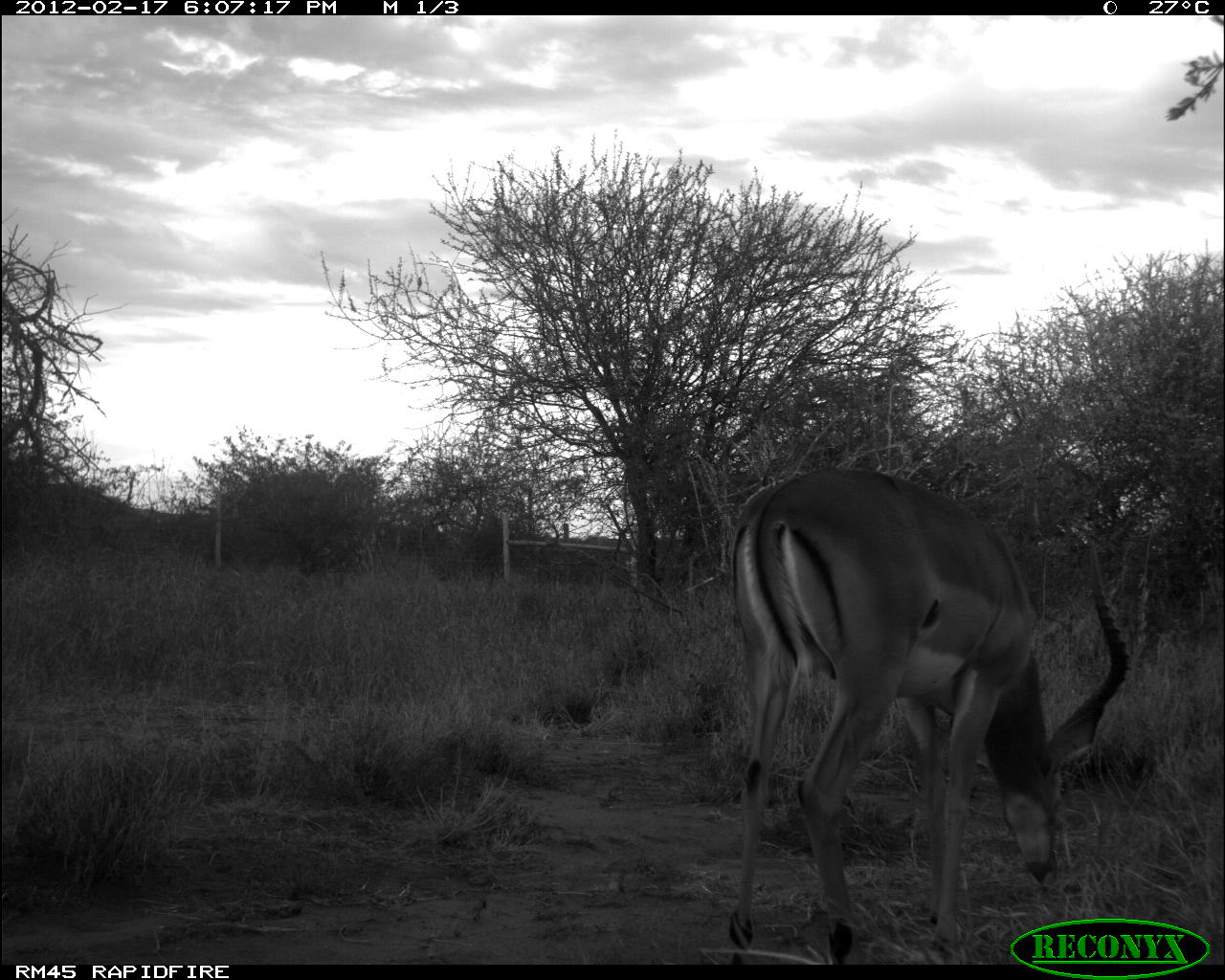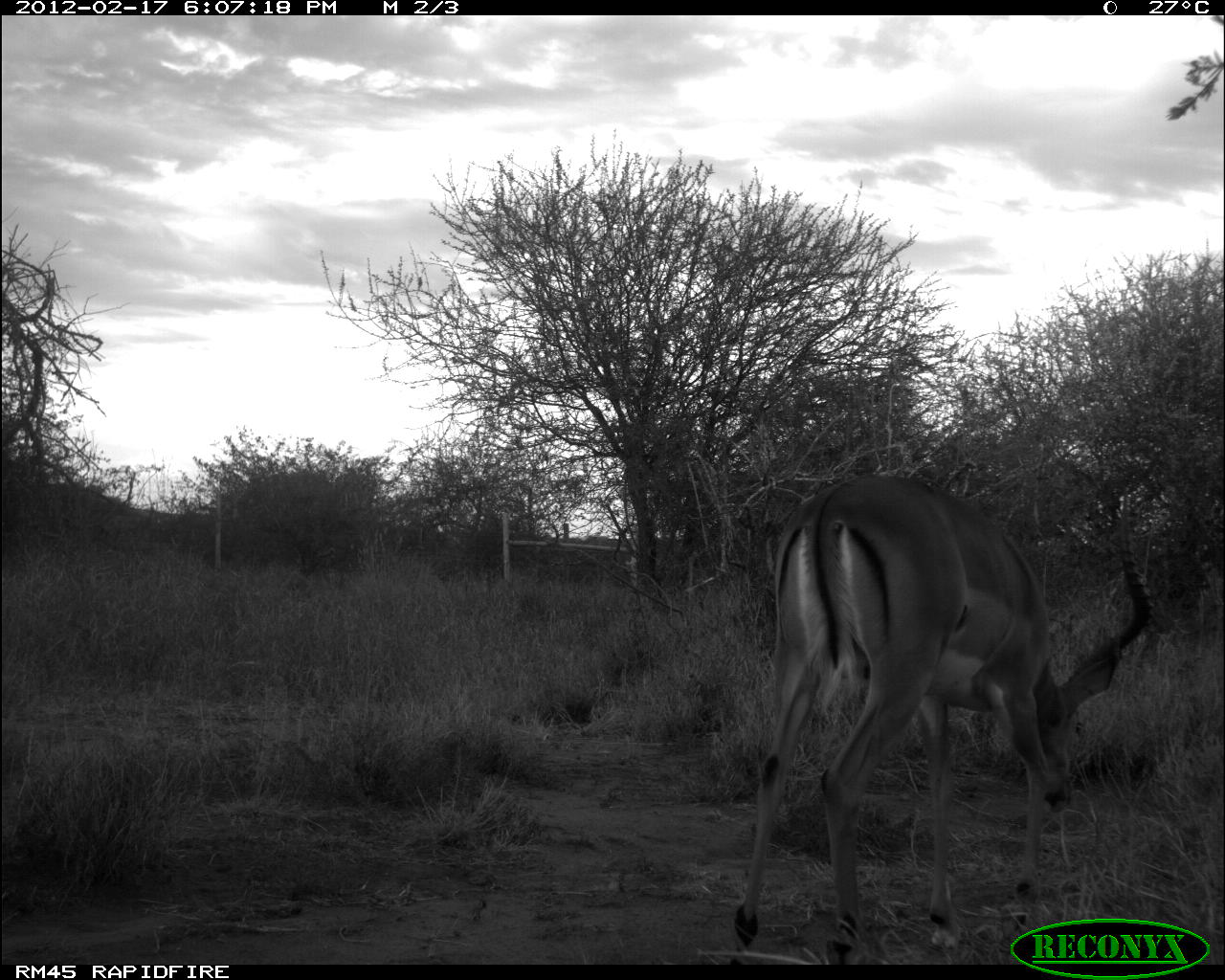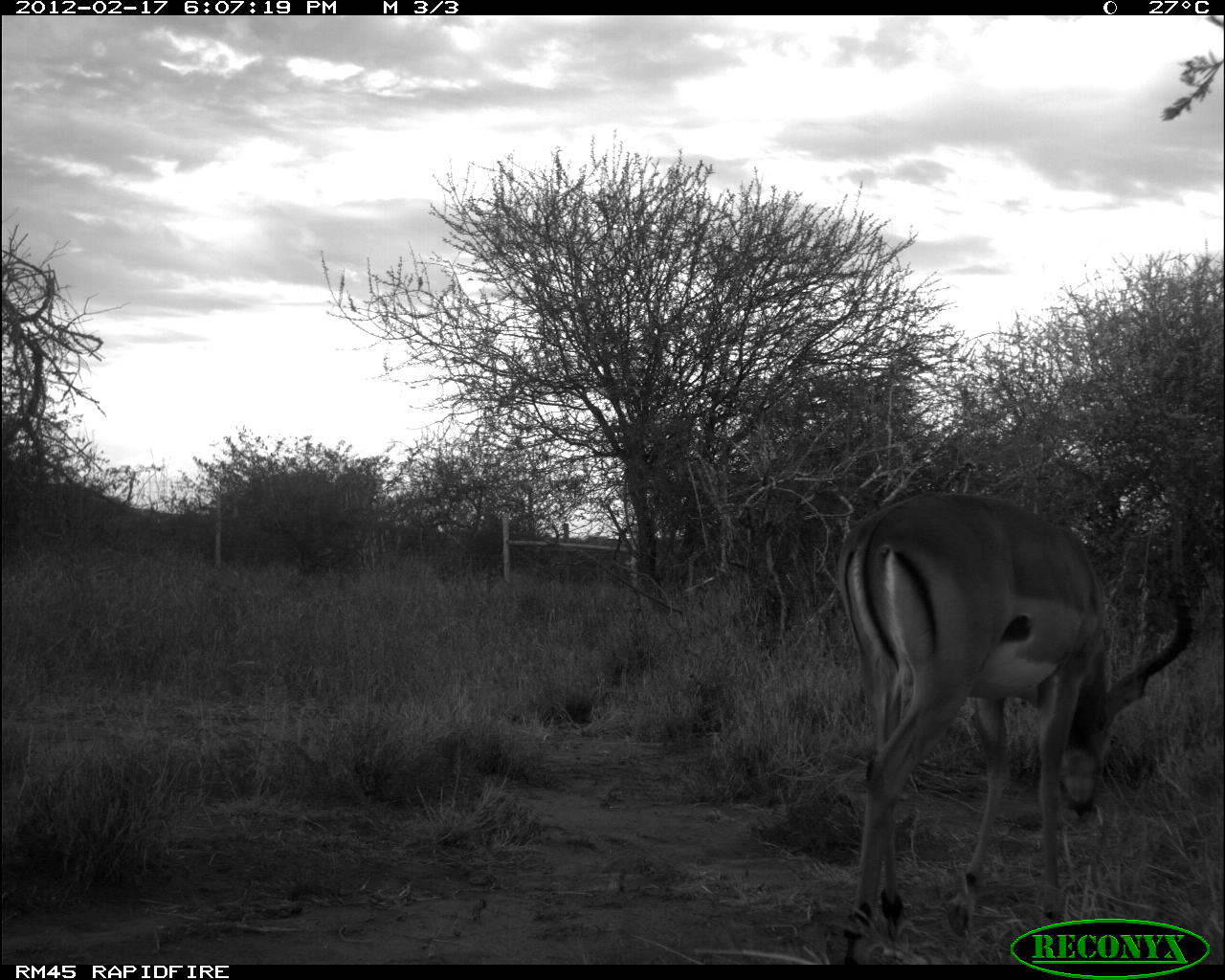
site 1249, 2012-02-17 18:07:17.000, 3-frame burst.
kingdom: Animalia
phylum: Chordata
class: Mammalia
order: Artiodactyla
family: Bovidae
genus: Aepyceros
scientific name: Aepyceros melampus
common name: impala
Aepyceros melampus (impala), count 1.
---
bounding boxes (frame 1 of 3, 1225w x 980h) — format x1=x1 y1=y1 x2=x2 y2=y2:
aepyceros melampus: x1=722 y1=461 x2=1127 y2=965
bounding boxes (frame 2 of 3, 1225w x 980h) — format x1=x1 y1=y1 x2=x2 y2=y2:
aepyceros melampus: x1=733 y1=467 x2=1158 y2=956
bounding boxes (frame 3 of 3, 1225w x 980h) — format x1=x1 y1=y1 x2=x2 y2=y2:
aepyceros melampus: x1=834 y1=490 x2=1198 y2=965